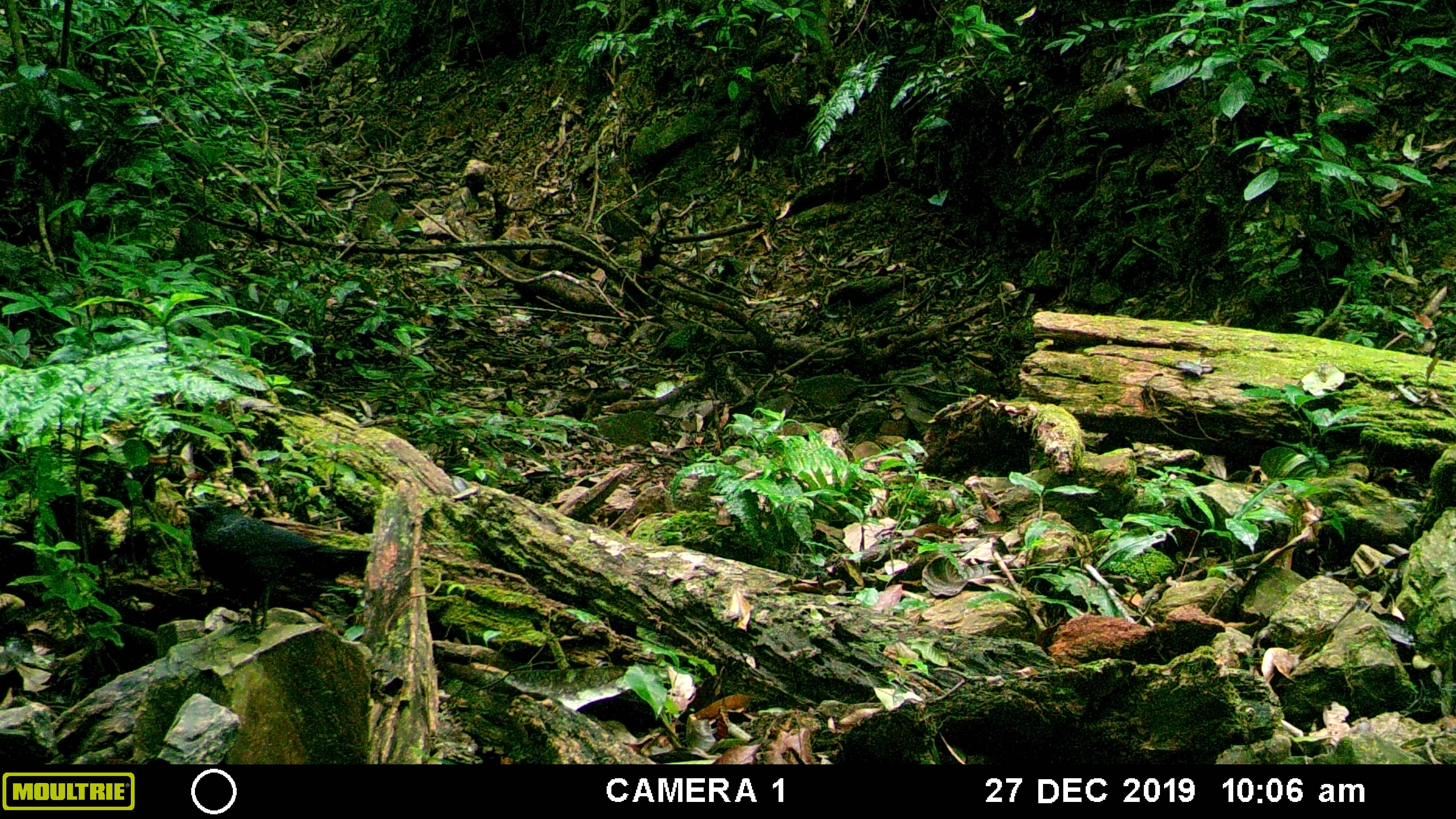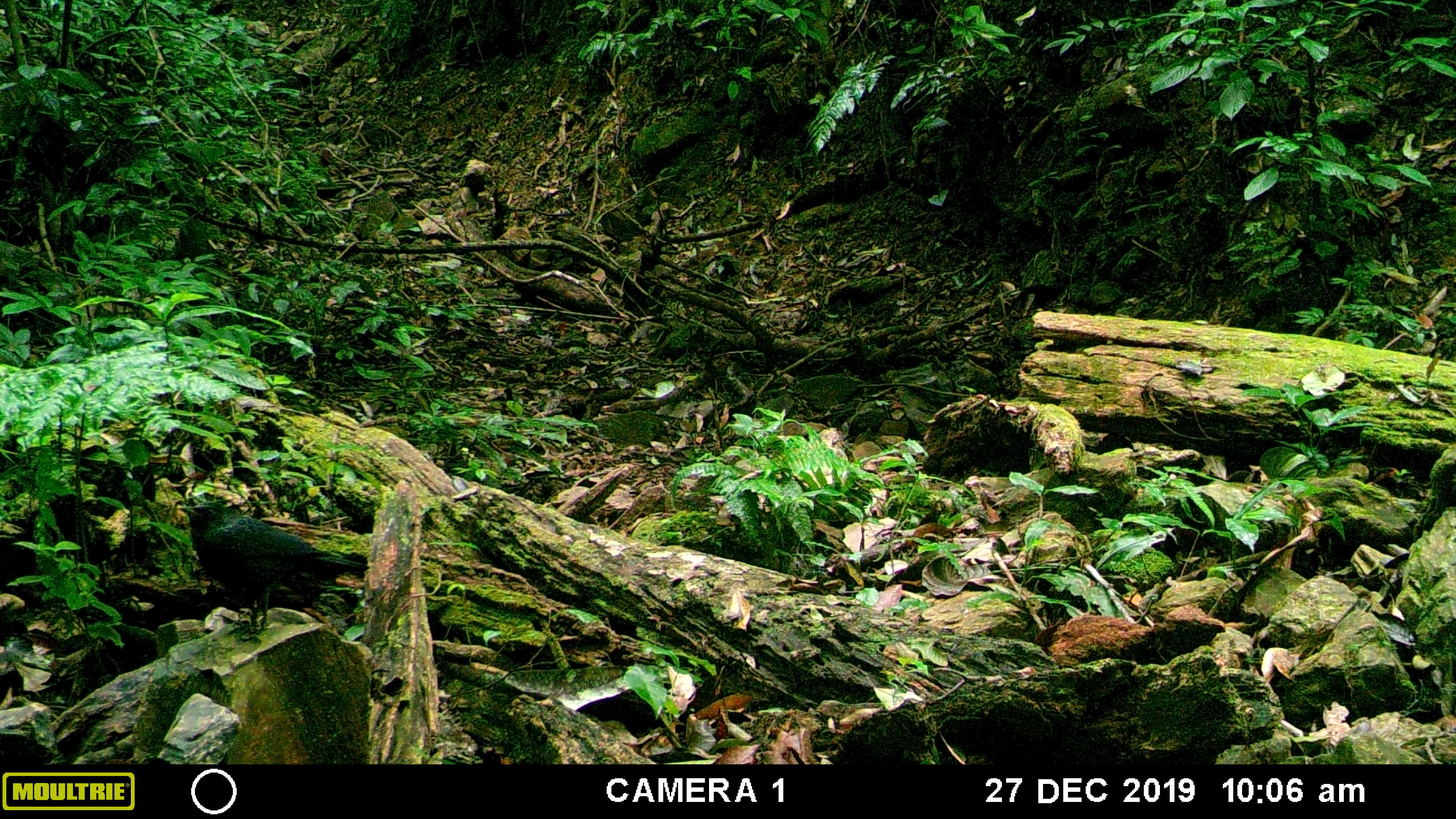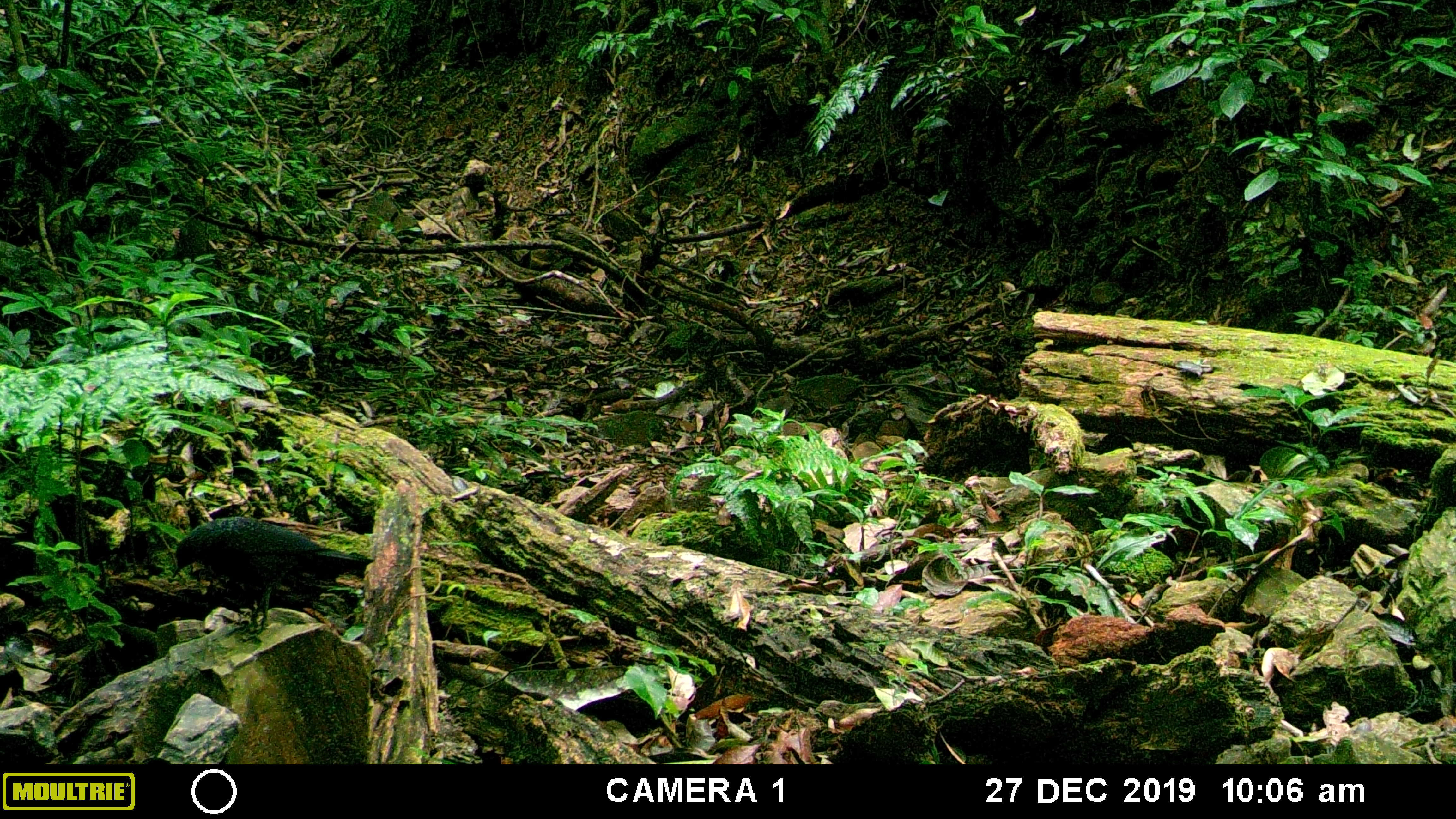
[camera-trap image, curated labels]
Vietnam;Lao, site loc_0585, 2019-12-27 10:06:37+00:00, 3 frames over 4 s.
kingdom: Animalia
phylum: Chordata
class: Aves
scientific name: Aves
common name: bird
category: unidentified bird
Unidentified bird (bird) (Aves). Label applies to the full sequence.